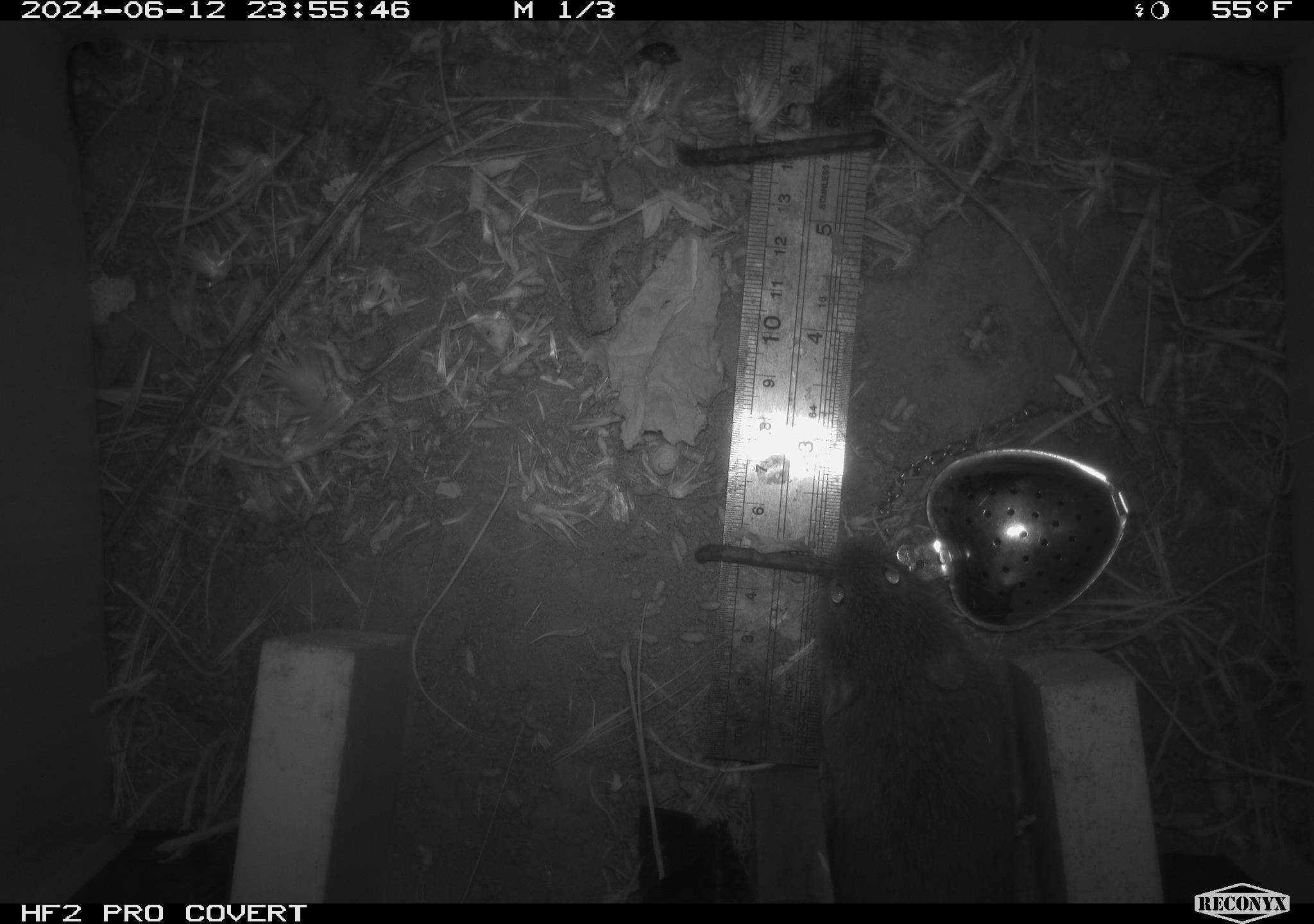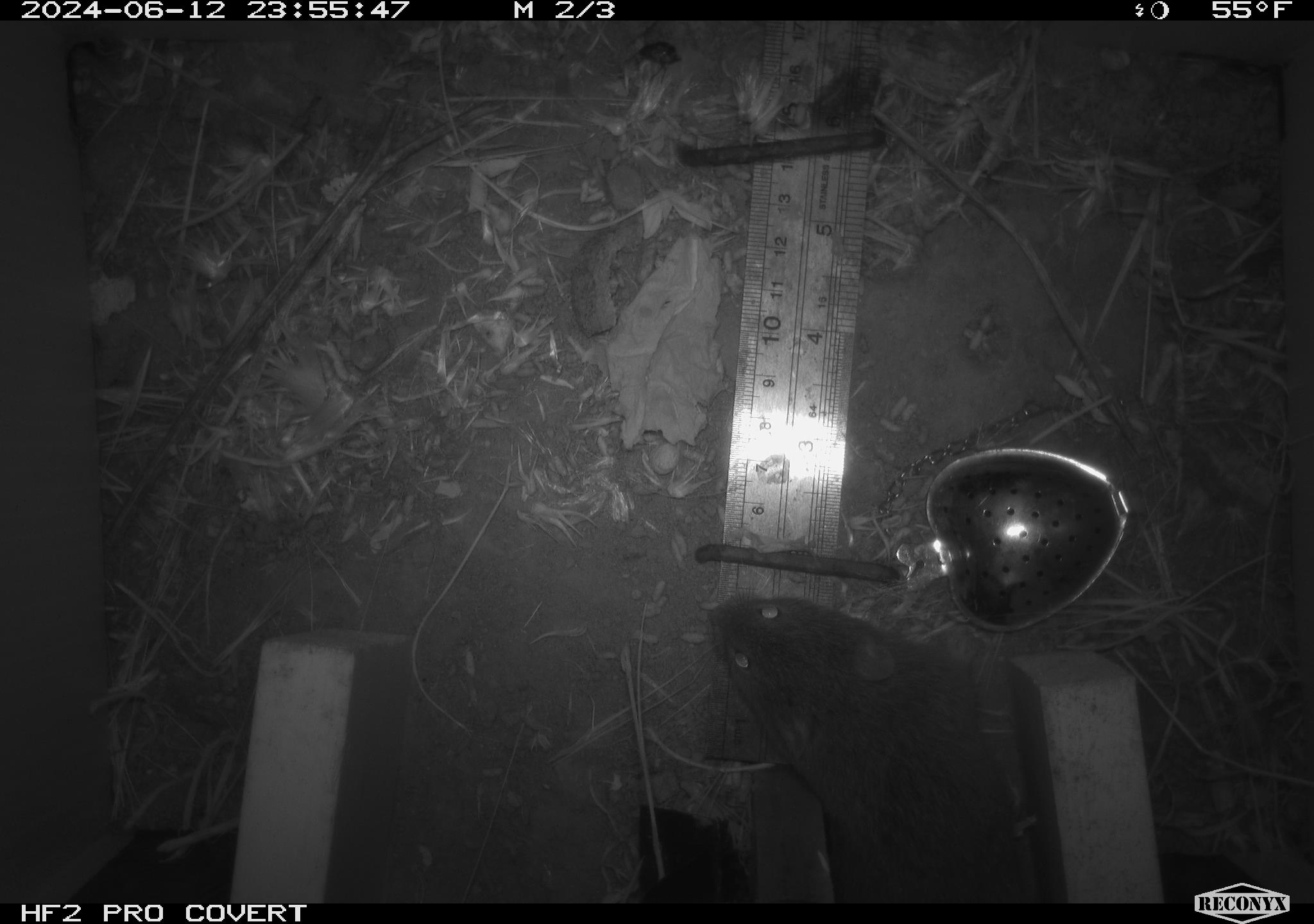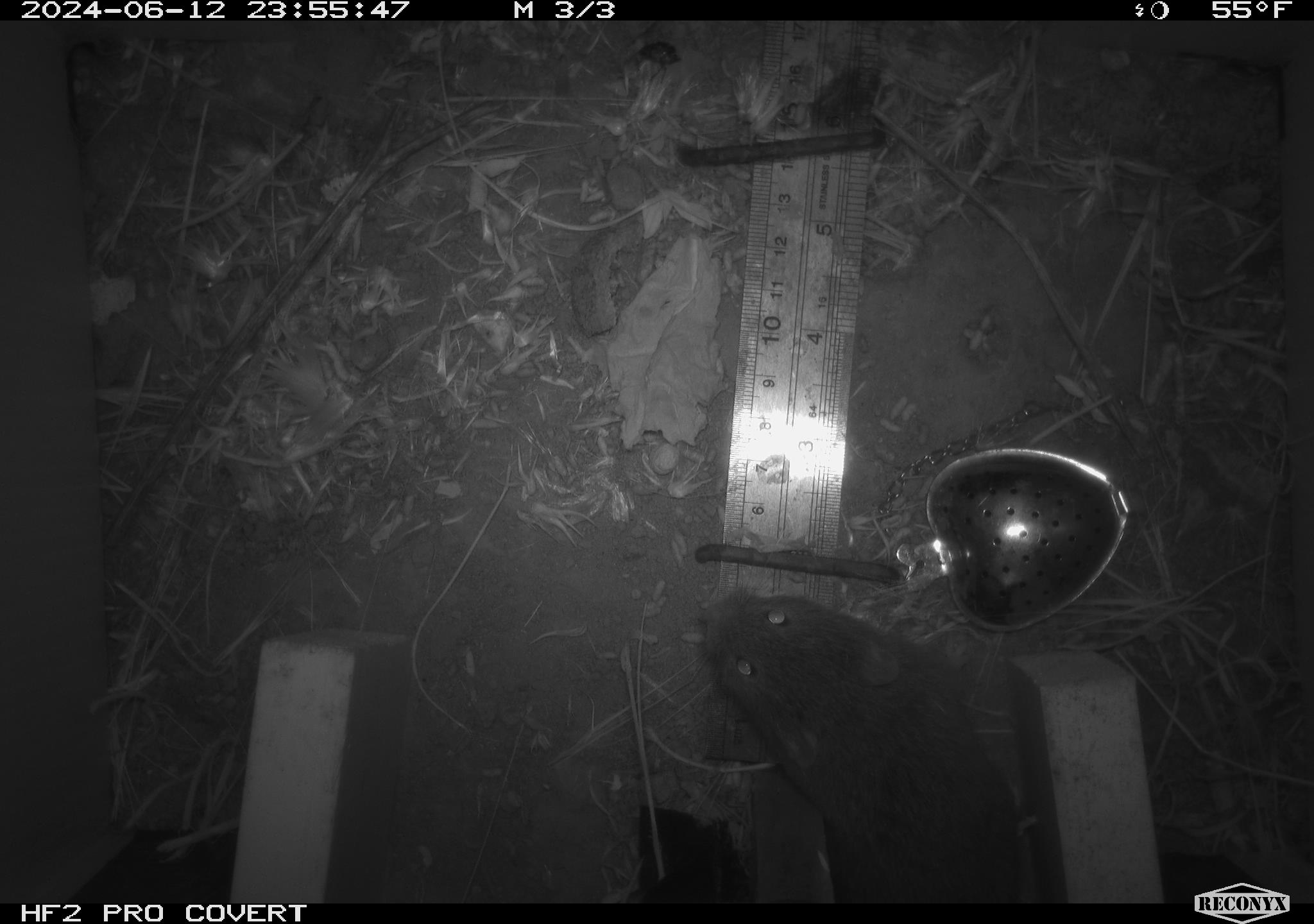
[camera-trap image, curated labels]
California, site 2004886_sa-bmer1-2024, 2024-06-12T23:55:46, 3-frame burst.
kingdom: Animalia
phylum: Chordata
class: Mammalia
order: Rodentia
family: Cricetidae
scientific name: Cricetidae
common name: hamsters, voles, lemmings, and allies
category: cricetidae family